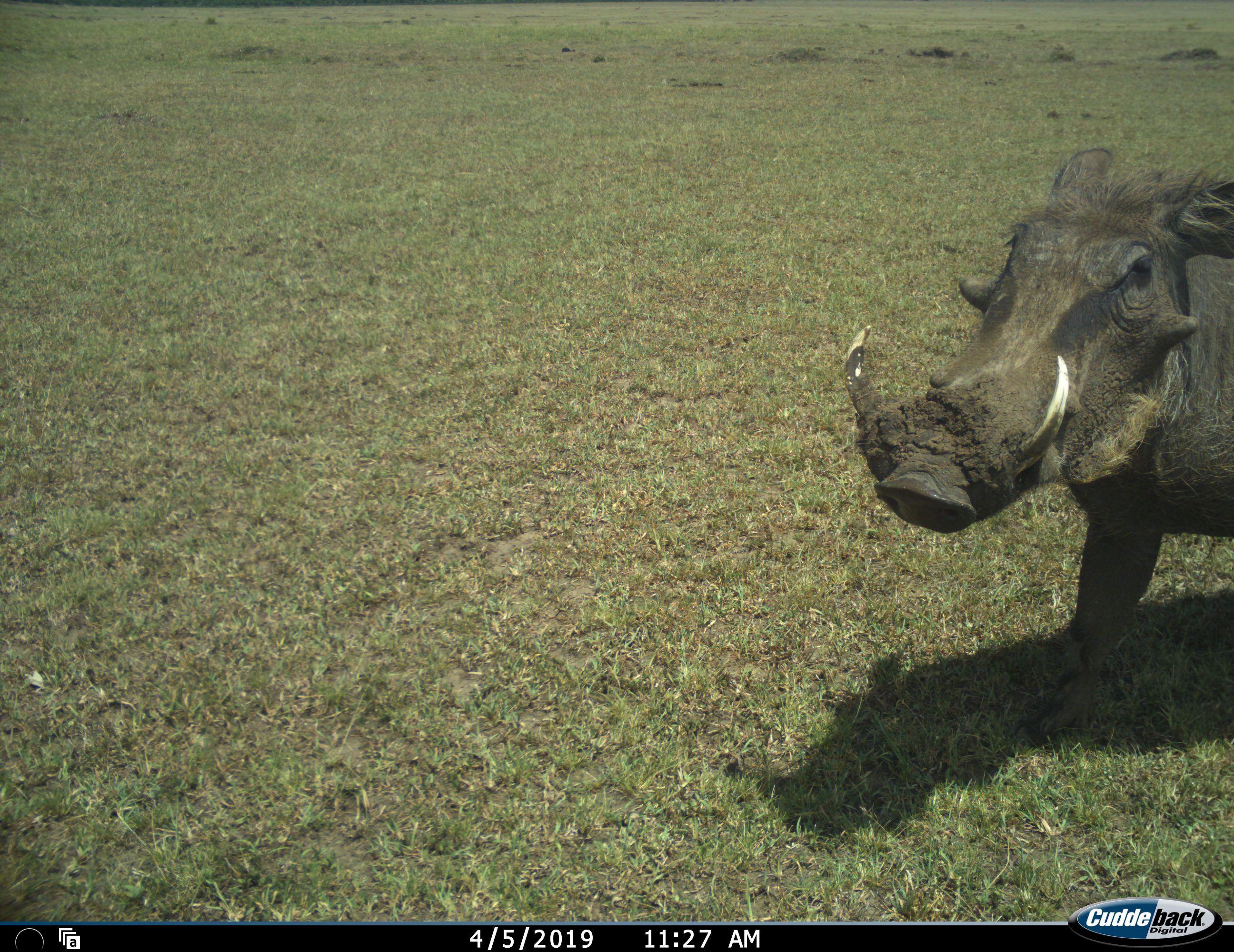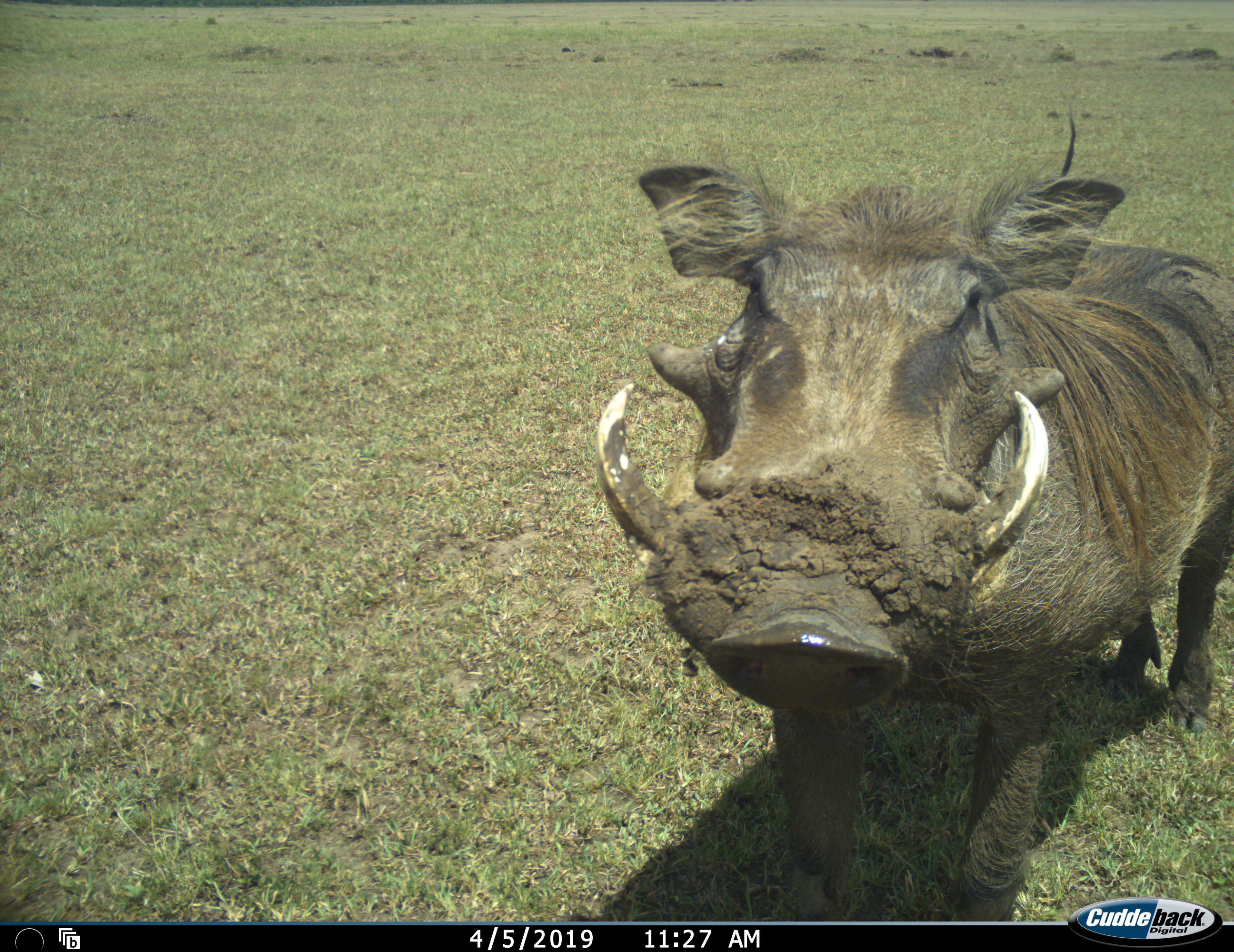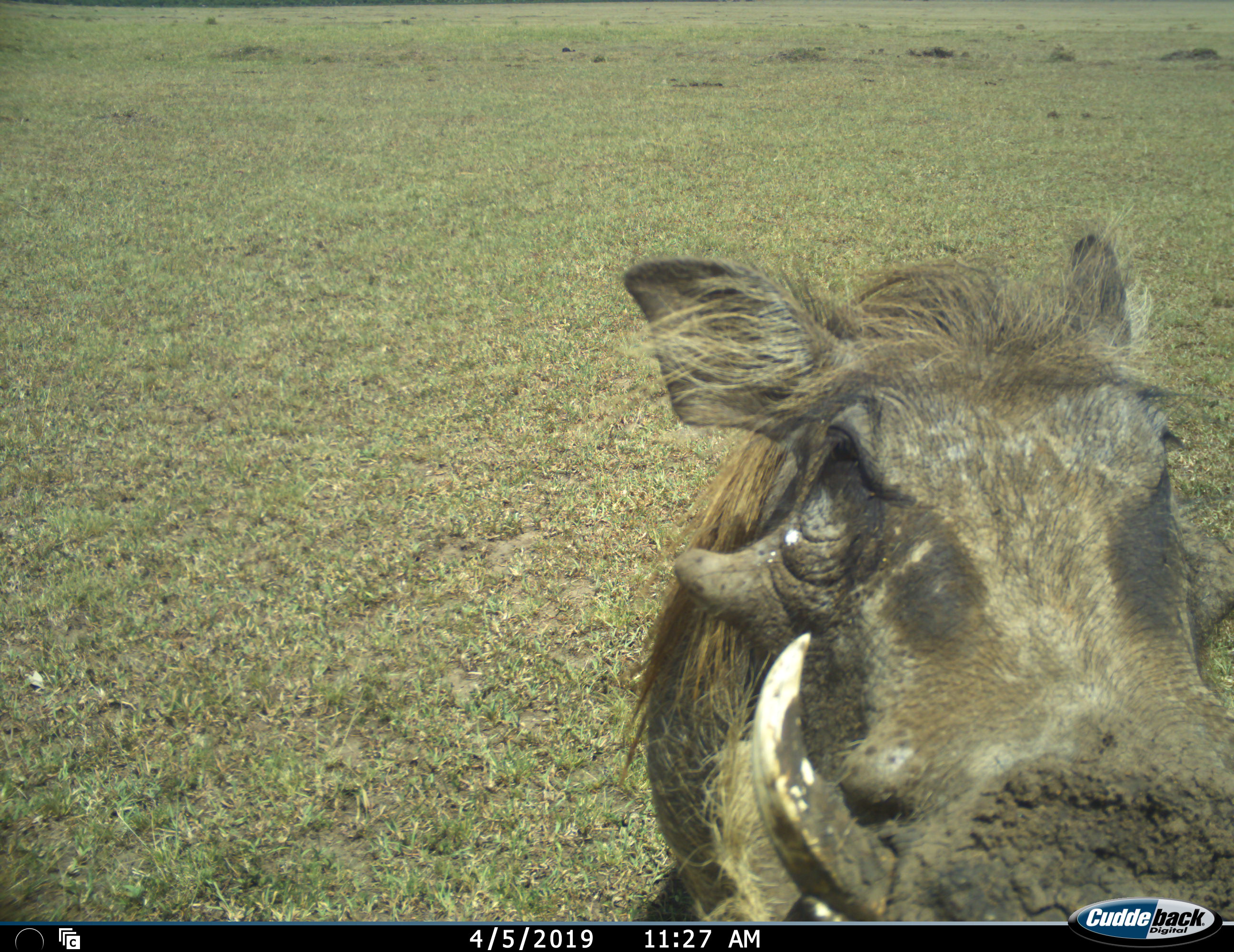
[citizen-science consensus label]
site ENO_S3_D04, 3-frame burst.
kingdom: Animalia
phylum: Chordata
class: Mammalia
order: Artiodactyla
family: Suidae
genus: Phacochoerus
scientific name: Phacochoerus africanus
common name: warthog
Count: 1.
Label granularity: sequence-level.